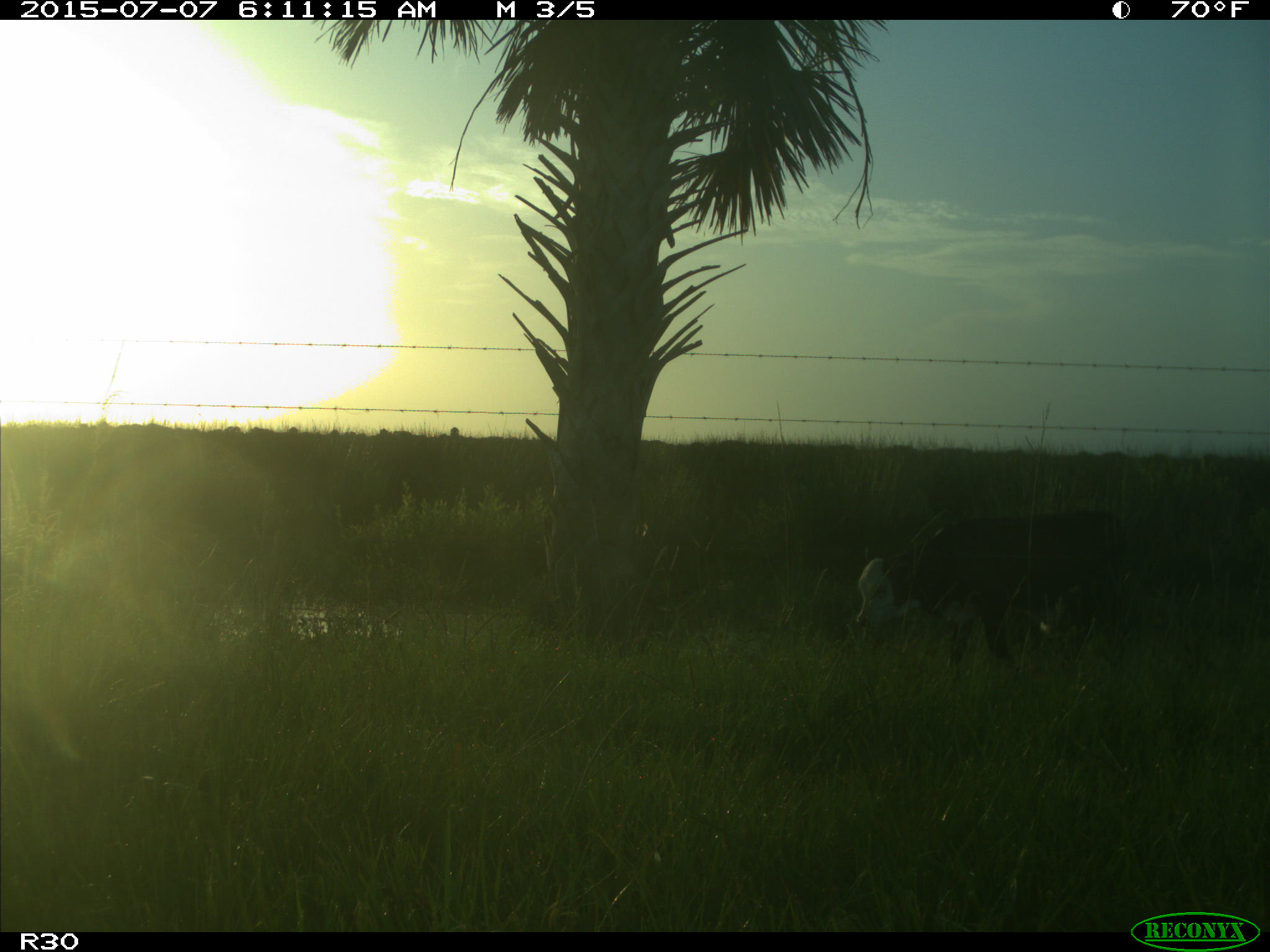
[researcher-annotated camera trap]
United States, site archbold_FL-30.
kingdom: Animalia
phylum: Chordata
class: Mammalia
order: Artiodactyla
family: Bovidae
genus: Bos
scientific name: Bos taurus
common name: domestic cow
Bos taurus (domestic cow).